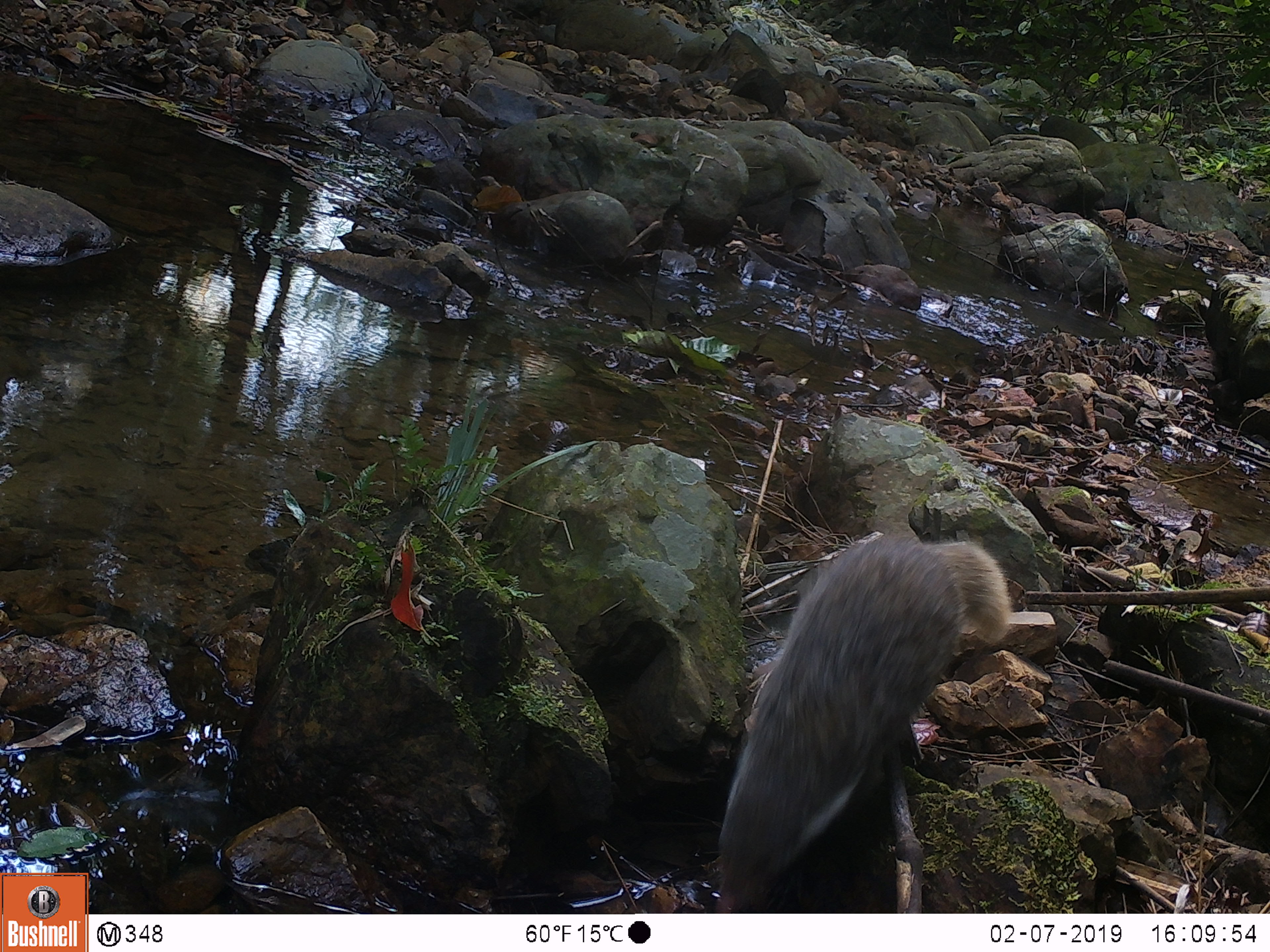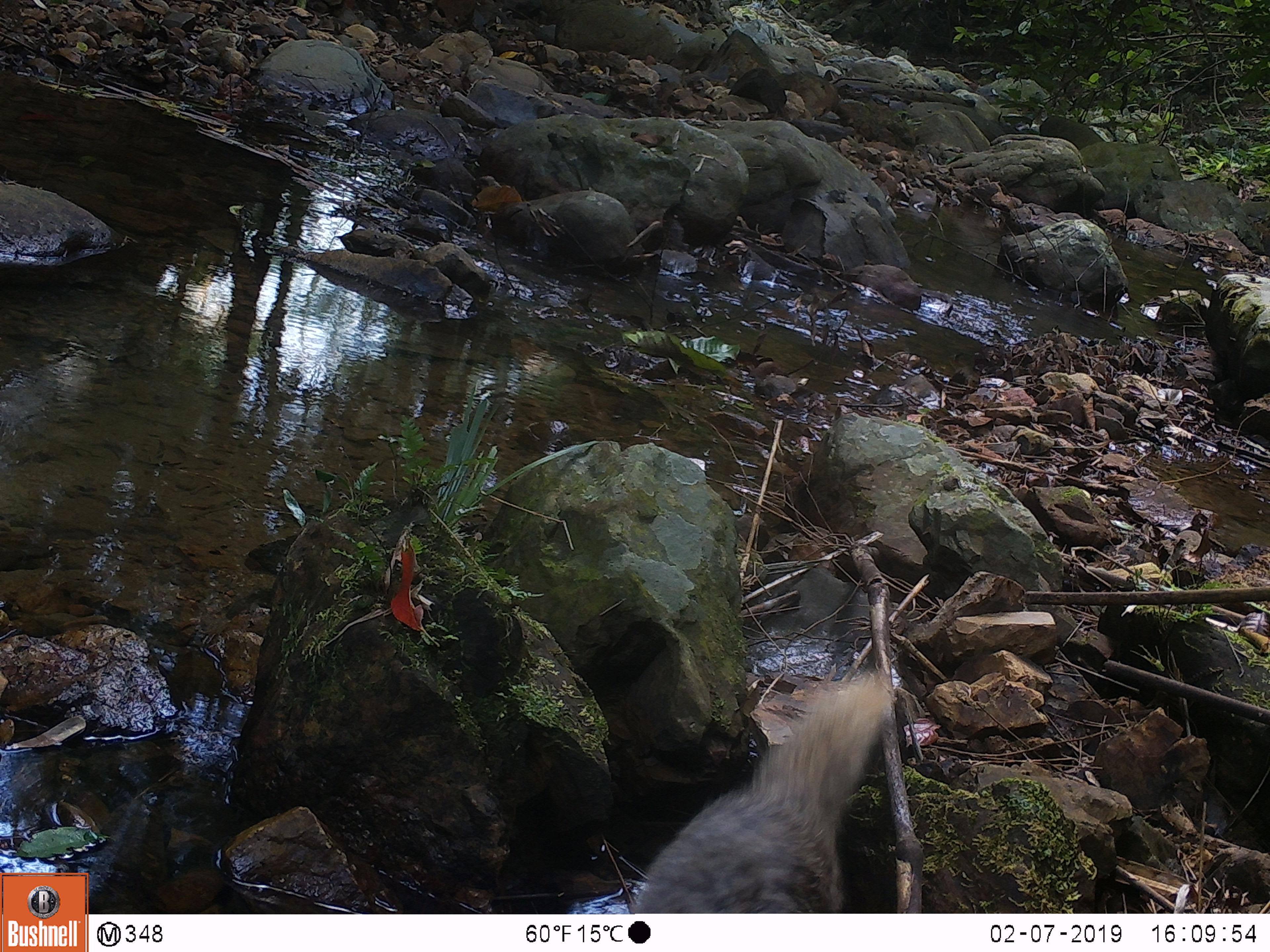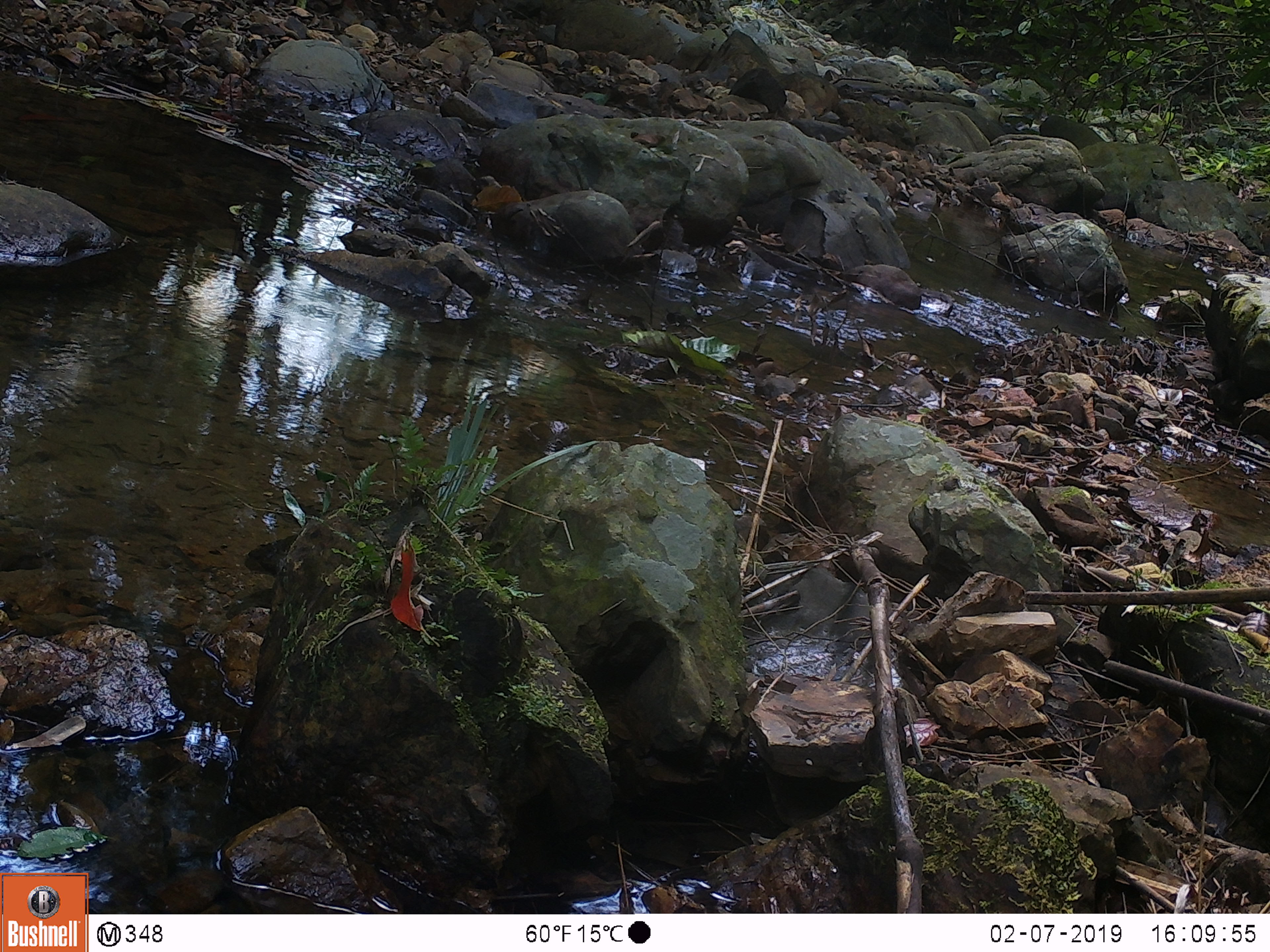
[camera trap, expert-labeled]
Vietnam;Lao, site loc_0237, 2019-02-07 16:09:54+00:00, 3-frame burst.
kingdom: Animalia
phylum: Chordata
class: Mammalia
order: Carnivora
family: Herpestidae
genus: Urva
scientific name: Urva urva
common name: crab-eating mongoose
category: crab eating mongoose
Crab eating mongoose (crab-eating mongoose) (Urva urva). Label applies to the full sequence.